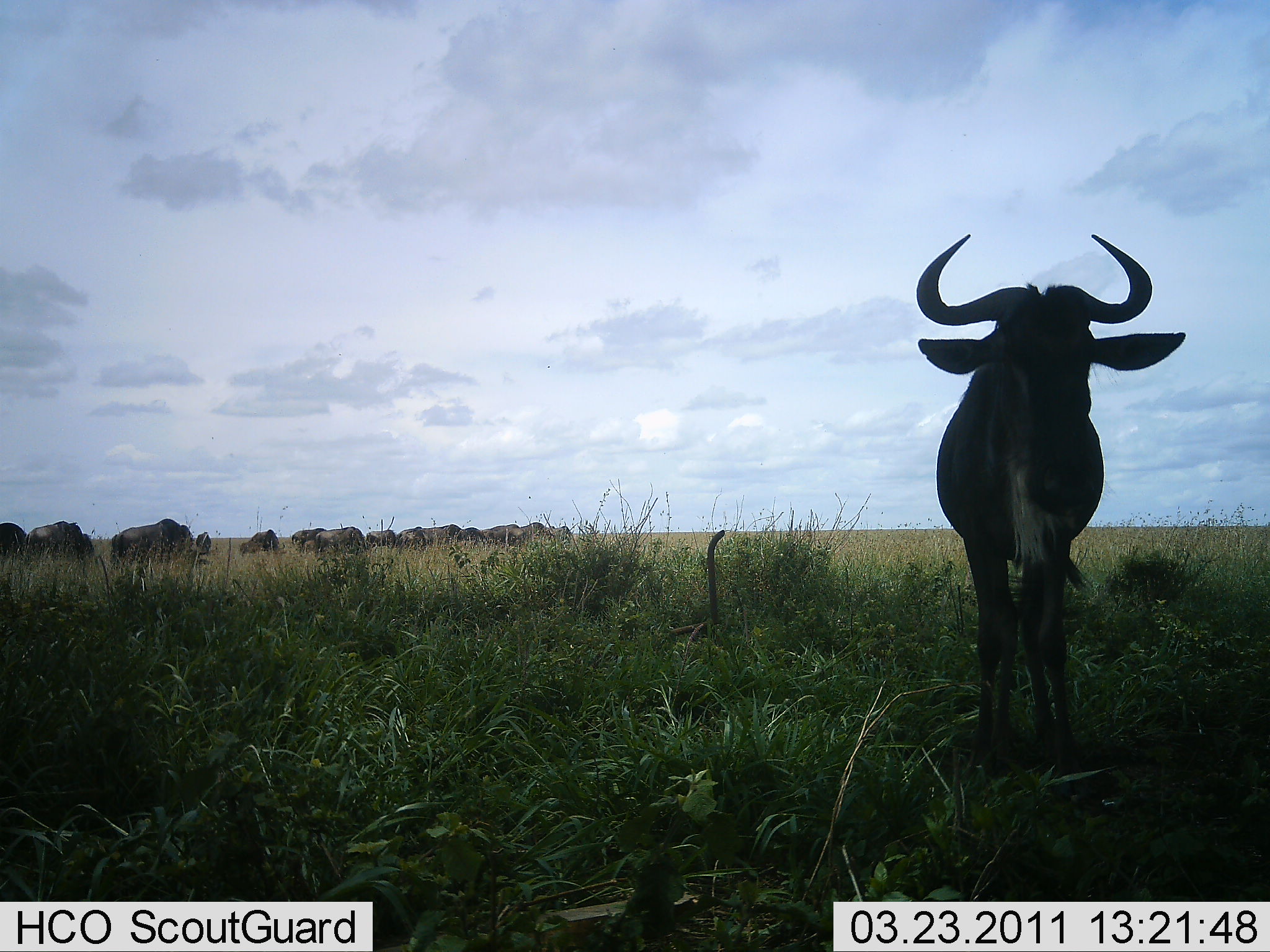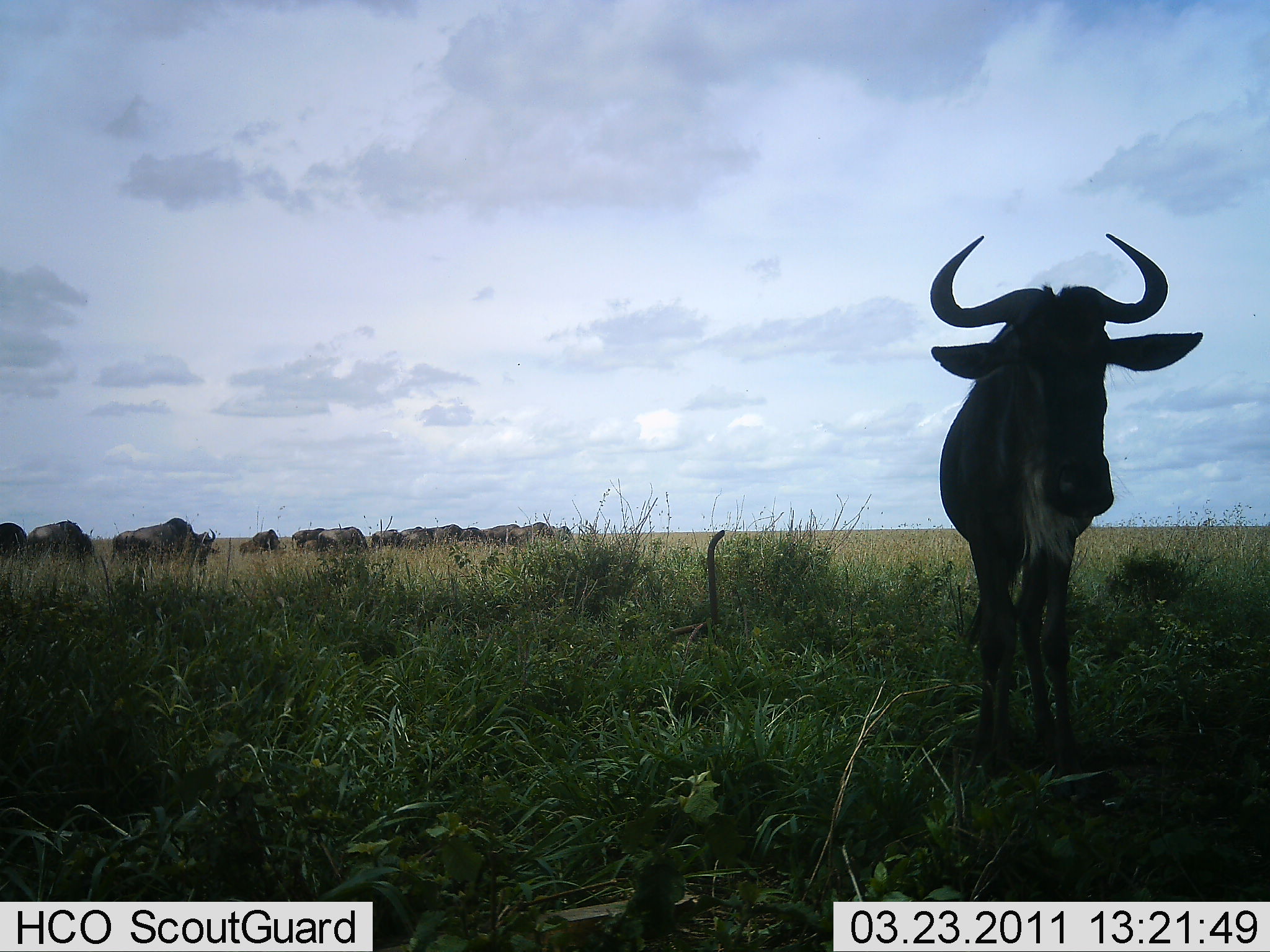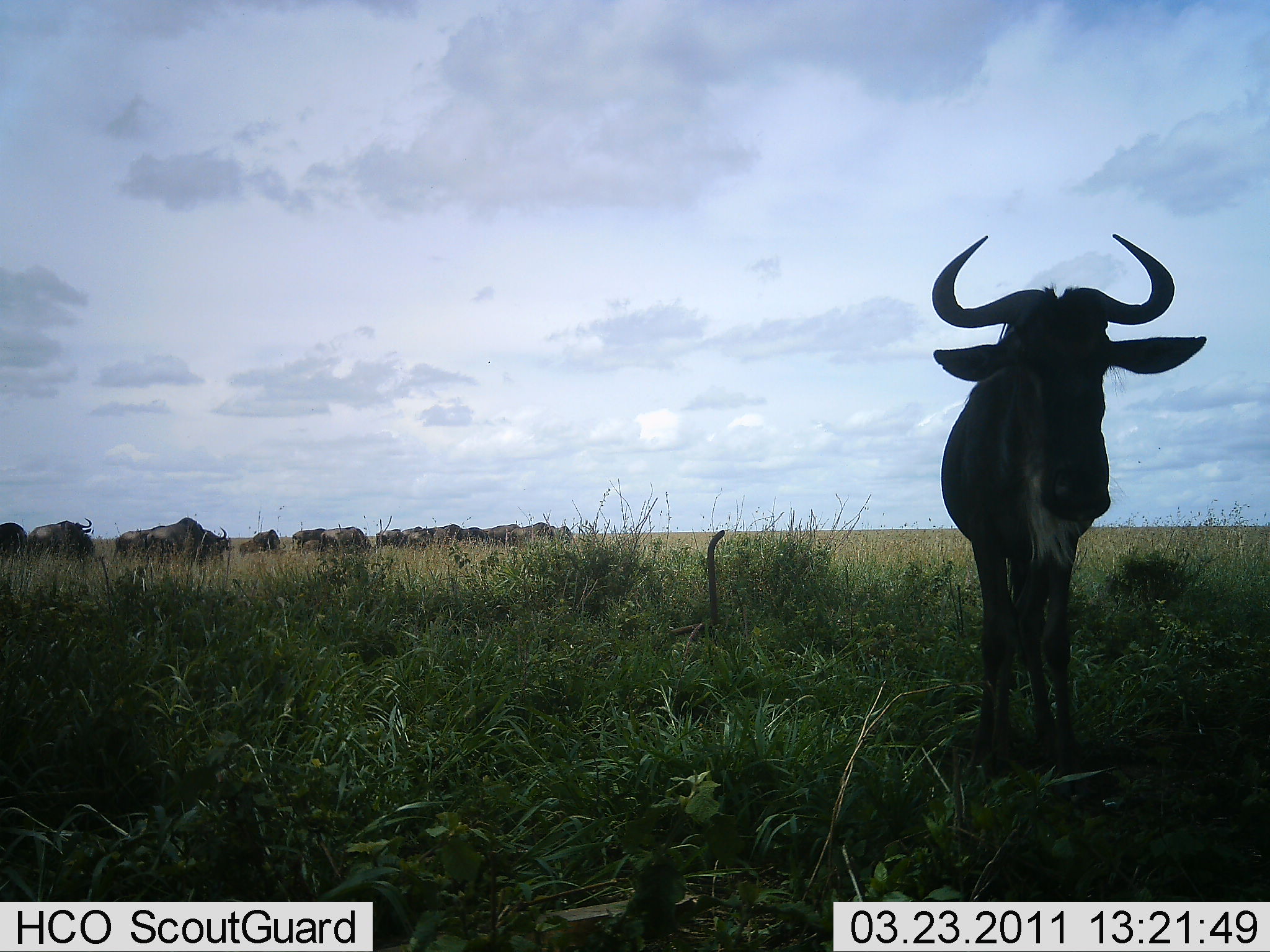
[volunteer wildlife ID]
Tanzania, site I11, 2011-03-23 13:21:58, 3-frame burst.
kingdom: Animalia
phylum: Chordata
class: Mammalia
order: Artiodactyla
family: Bovidae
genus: Connochaetes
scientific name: Connochaetes taurinus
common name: blue wildebeest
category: wildebeest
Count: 11-50.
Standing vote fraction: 87%.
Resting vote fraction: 7%.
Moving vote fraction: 20%.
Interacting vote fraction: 0%.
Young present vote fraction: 0%.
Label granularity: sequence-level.